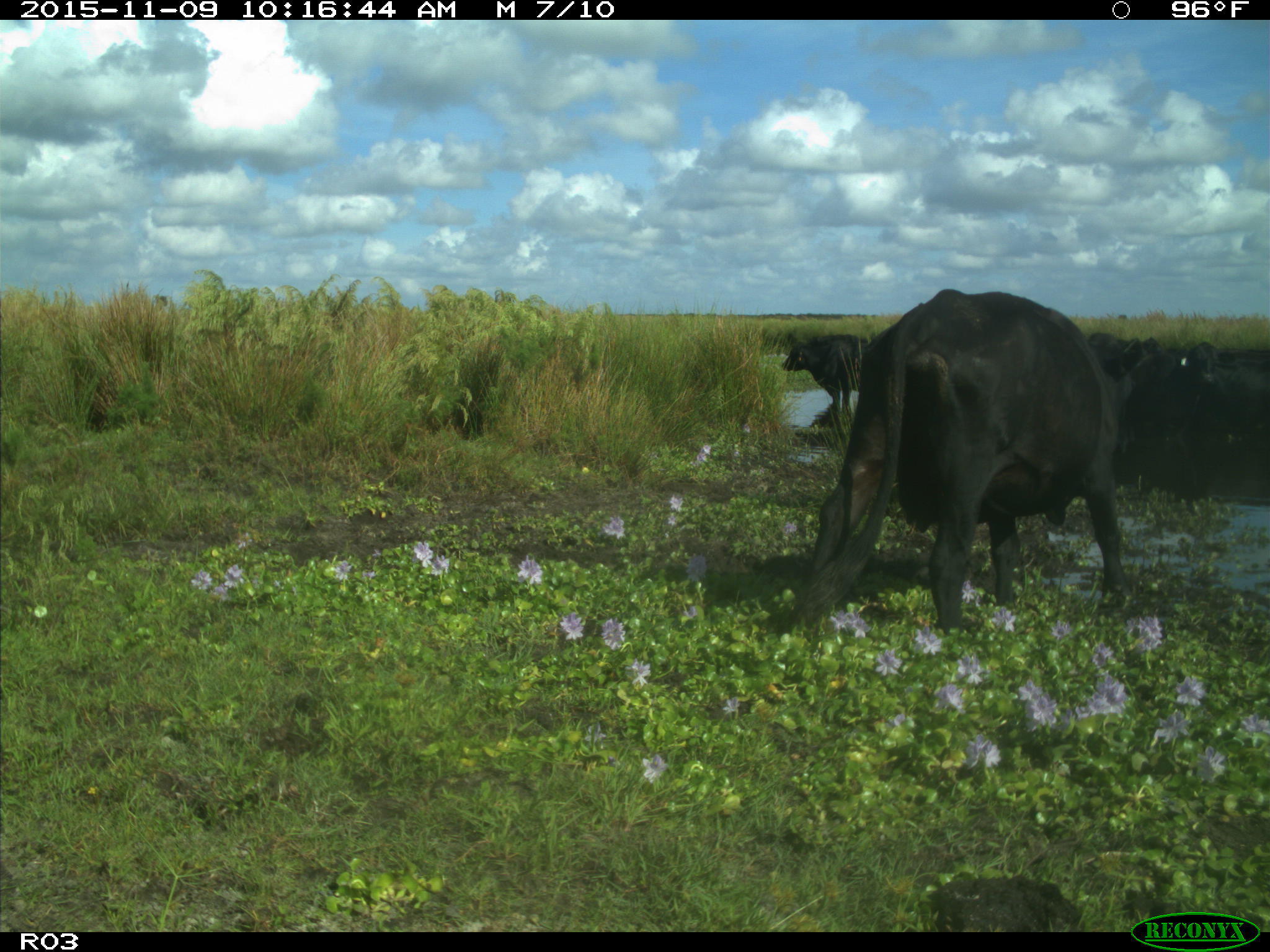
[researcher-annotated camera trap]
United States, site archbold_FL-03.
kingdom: Animalia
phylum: Chordata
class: Mammalia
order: Artiodactyla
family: Bovidae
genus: Bos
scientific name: Bos taurus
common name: domestic cow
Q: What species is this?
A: Bos taurus (domestic cow).